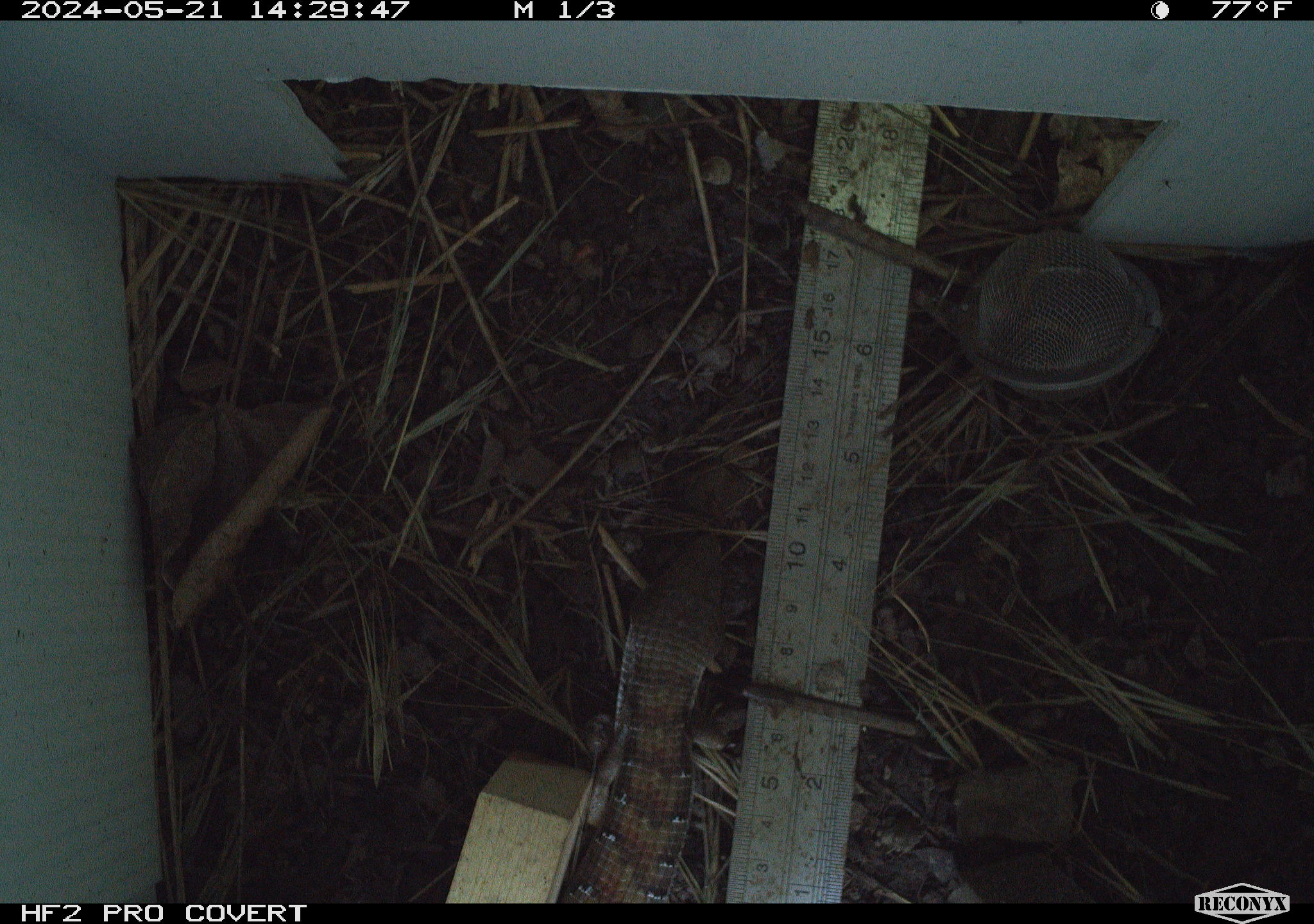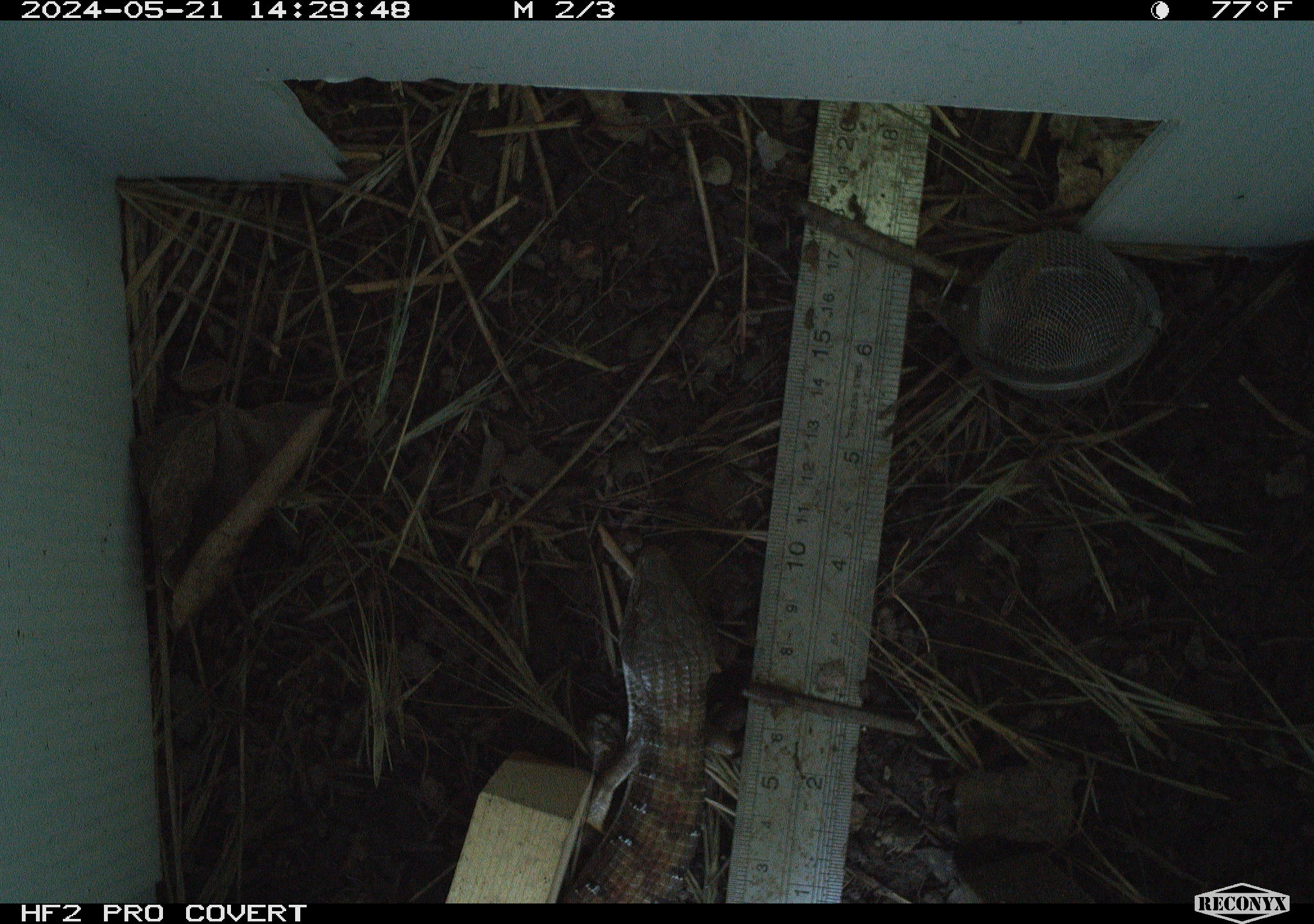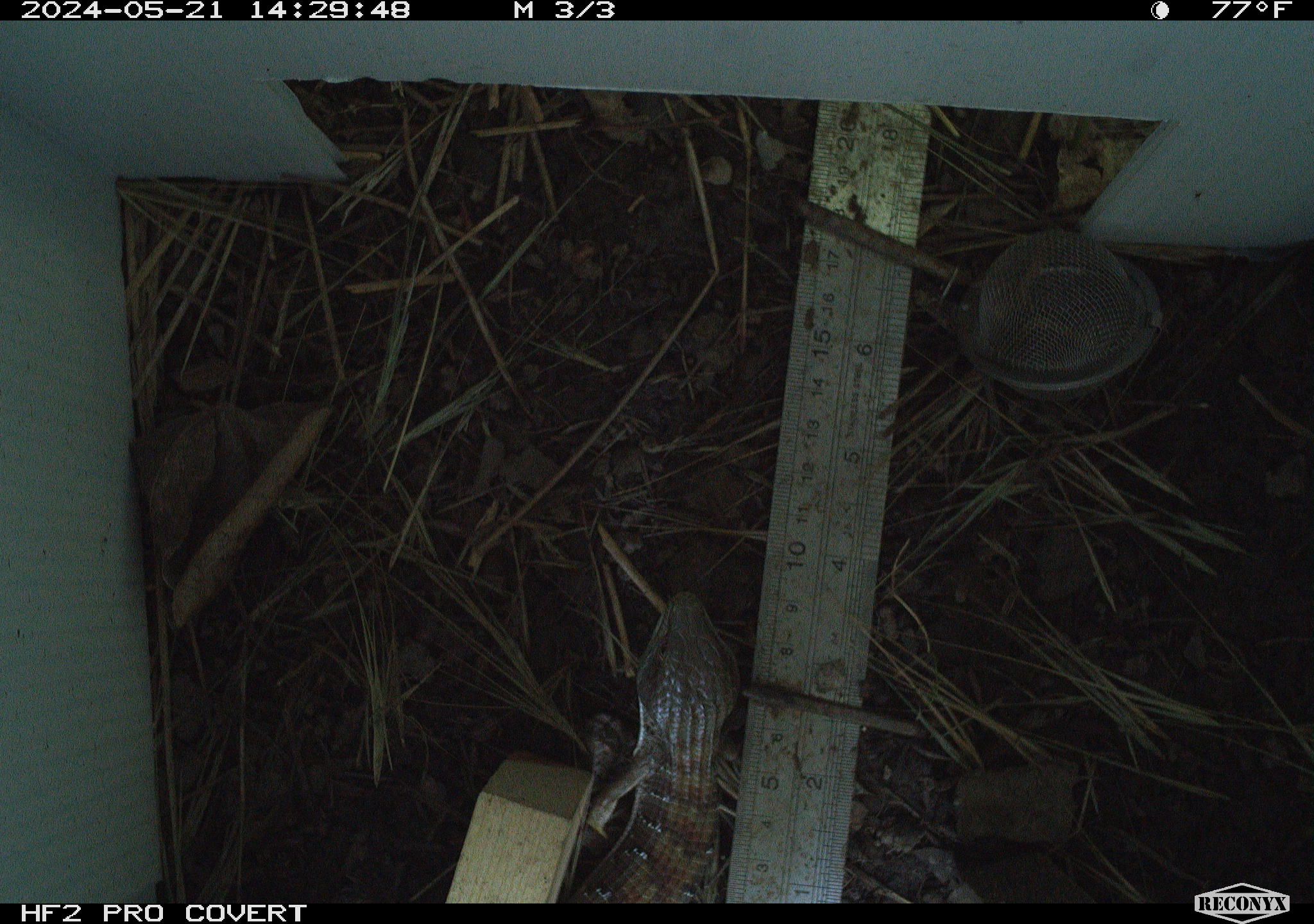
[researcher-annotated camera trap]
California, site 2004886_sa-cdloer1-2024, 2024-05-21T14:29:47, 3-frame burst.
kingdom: Animalia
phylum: Chordata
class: Reptilia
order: Squamata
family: Anguidae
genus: Elgaria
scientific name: Elgaria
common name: alligator lizards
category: elgaria species